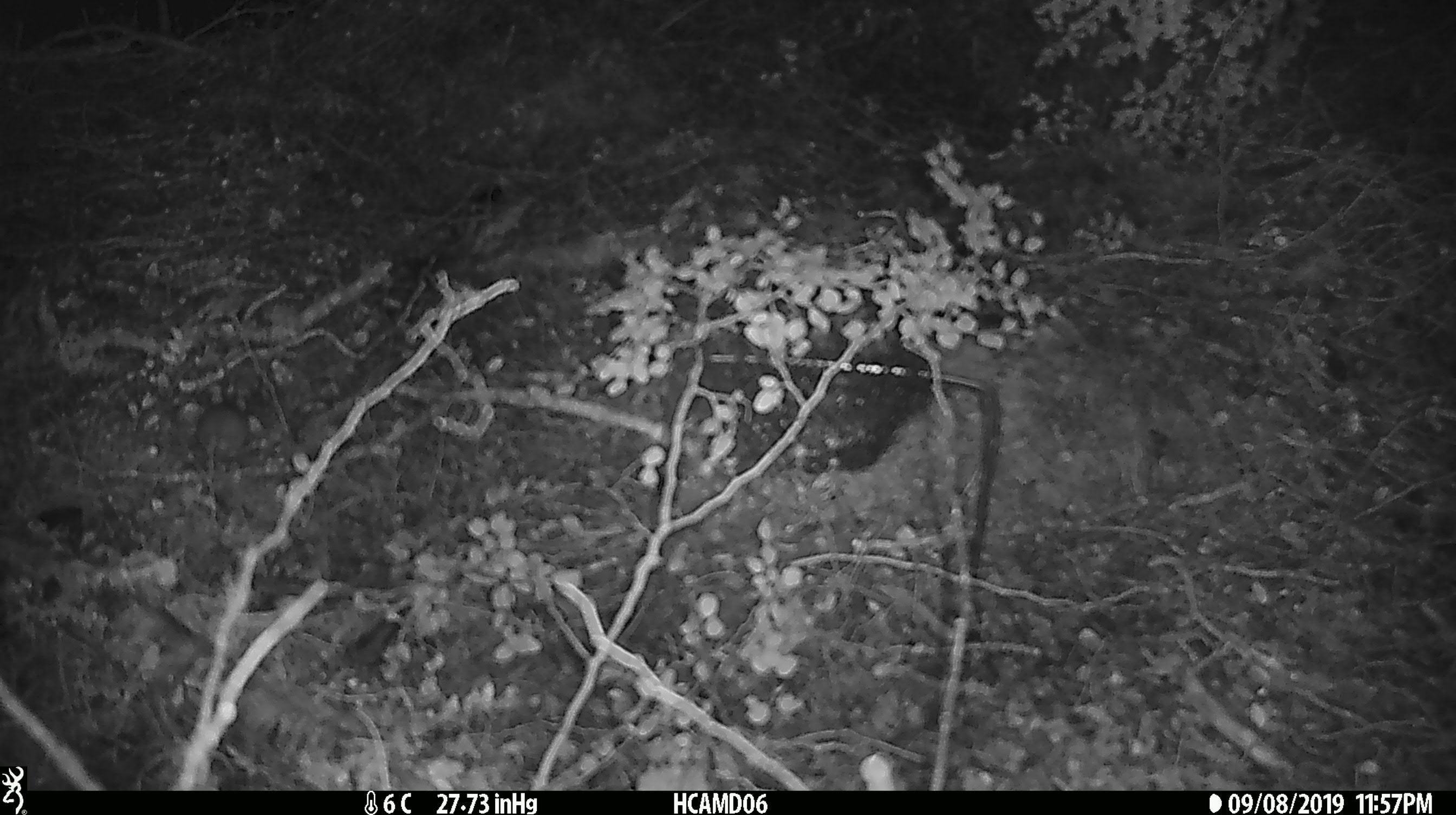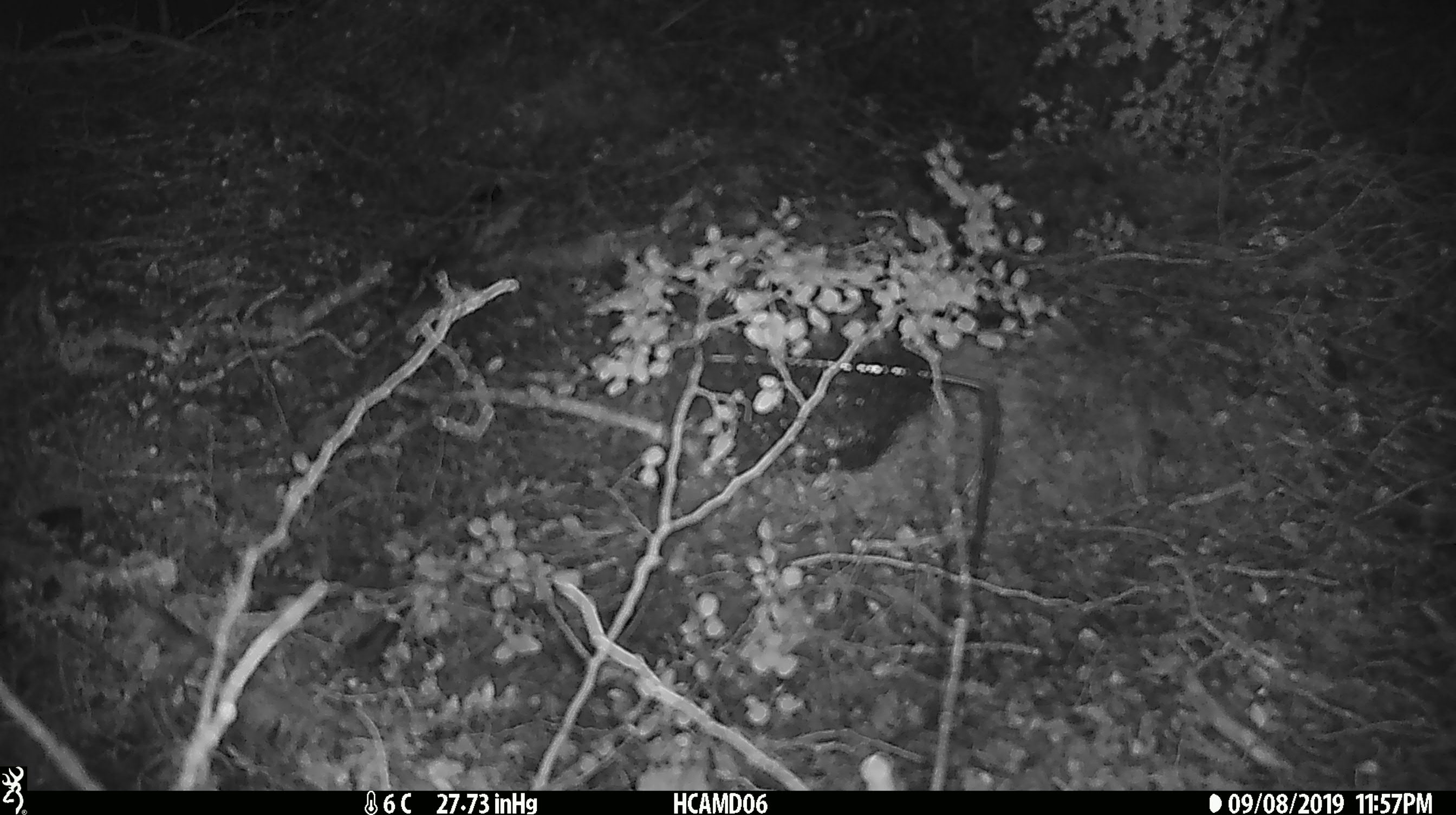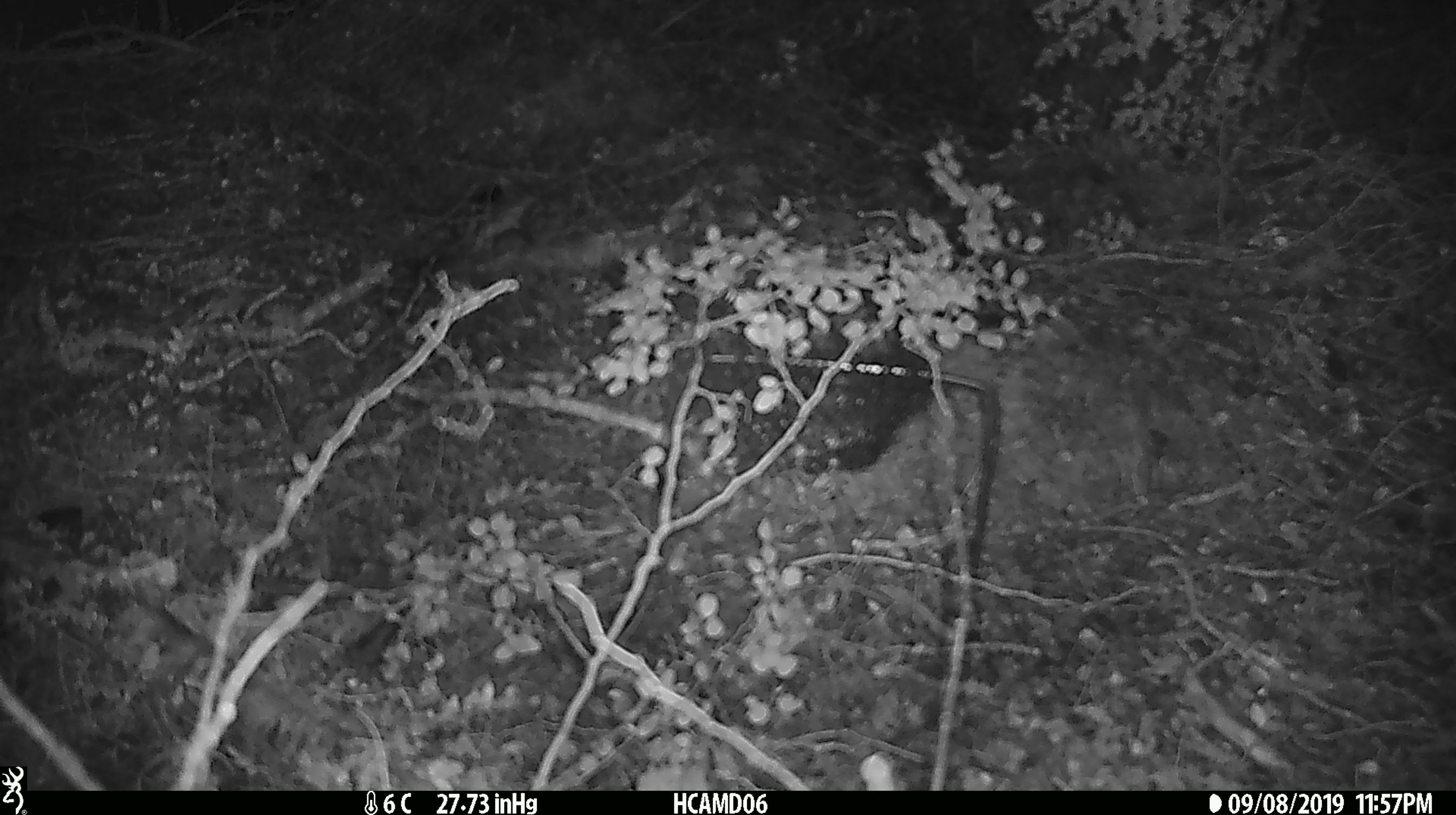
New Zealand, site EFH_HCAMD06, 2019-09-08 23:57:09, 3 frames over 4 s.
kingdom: Animalia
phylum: Chordata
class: Mammalia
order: Rodentia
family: Muridae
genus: Mus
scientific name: Mus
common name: mouse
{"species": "mouse (Mus)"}